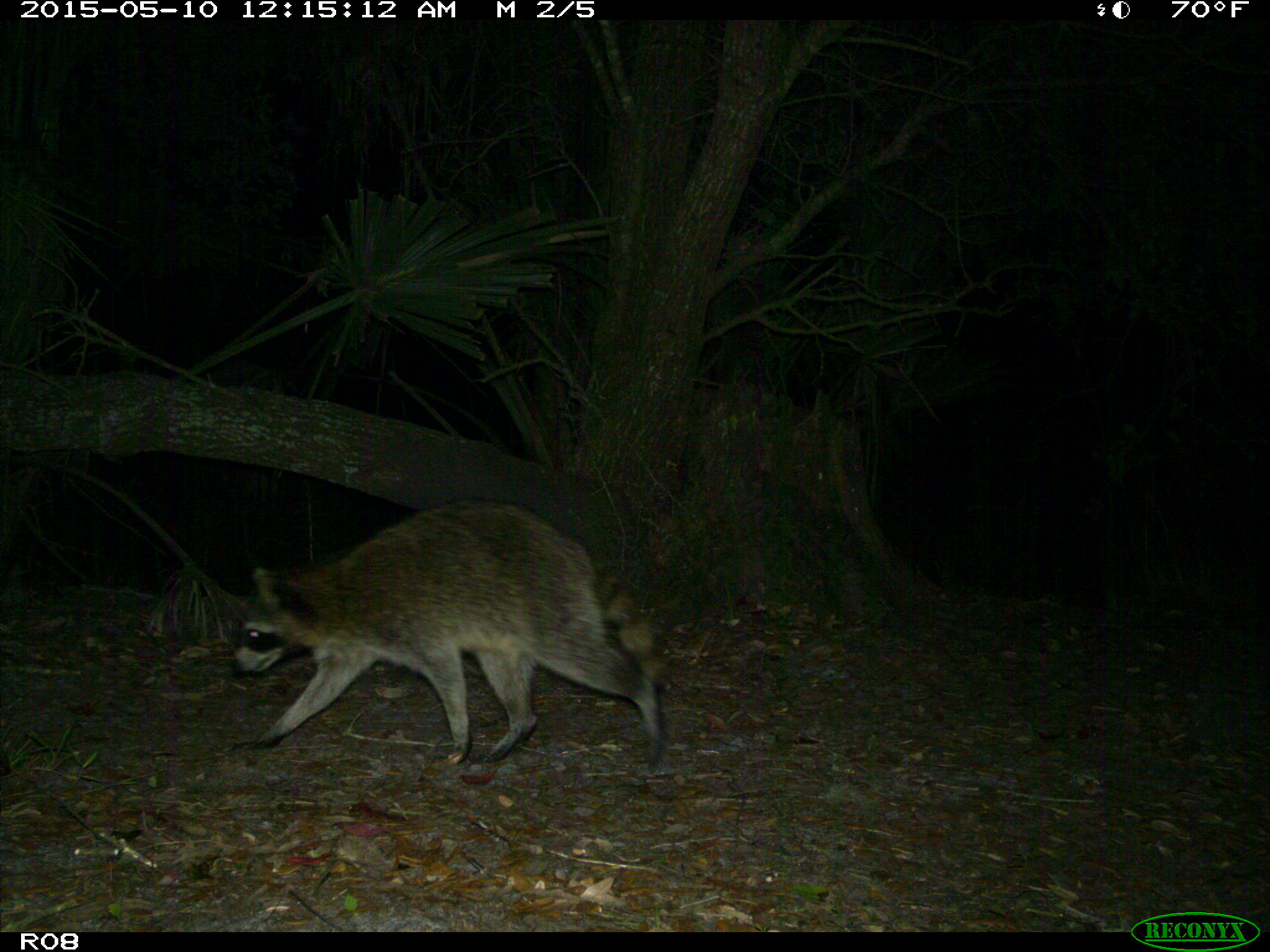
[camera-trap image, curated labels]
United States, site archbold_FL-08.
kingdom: Animalia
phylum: Chordata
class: Mammalia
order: Carnivora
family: Procyonidae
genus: Procyon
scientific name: Procyon lotor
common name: common raccoon